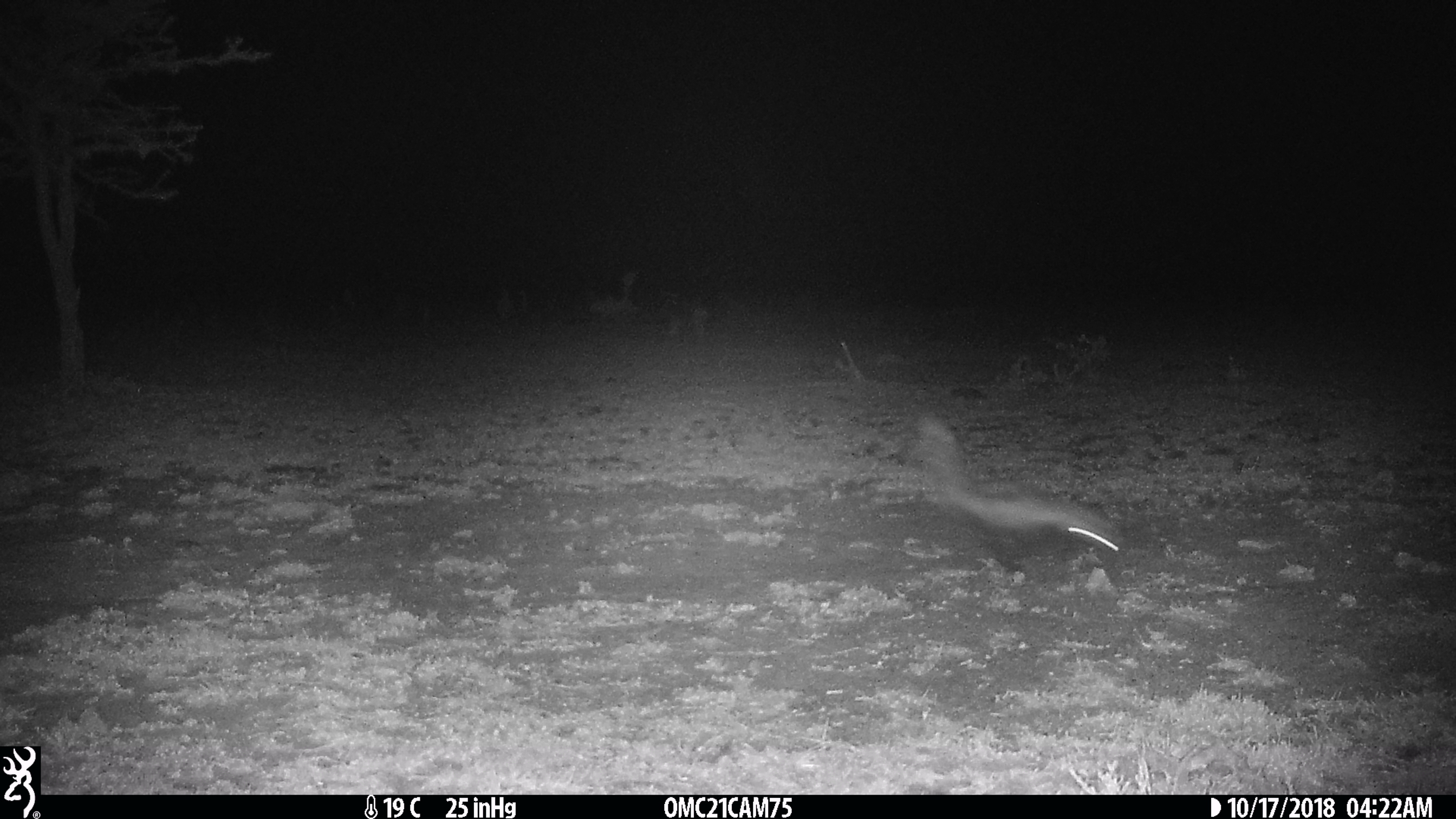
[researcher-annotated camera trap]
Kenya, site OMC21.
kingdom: Animalia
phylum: Chordata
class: Mammalia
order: Carnivora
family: Mustelidae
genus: Ictonyx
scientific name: Ictonyx striatus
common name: zorilla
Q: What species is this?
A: Zorilla (Ictonyx striatus).